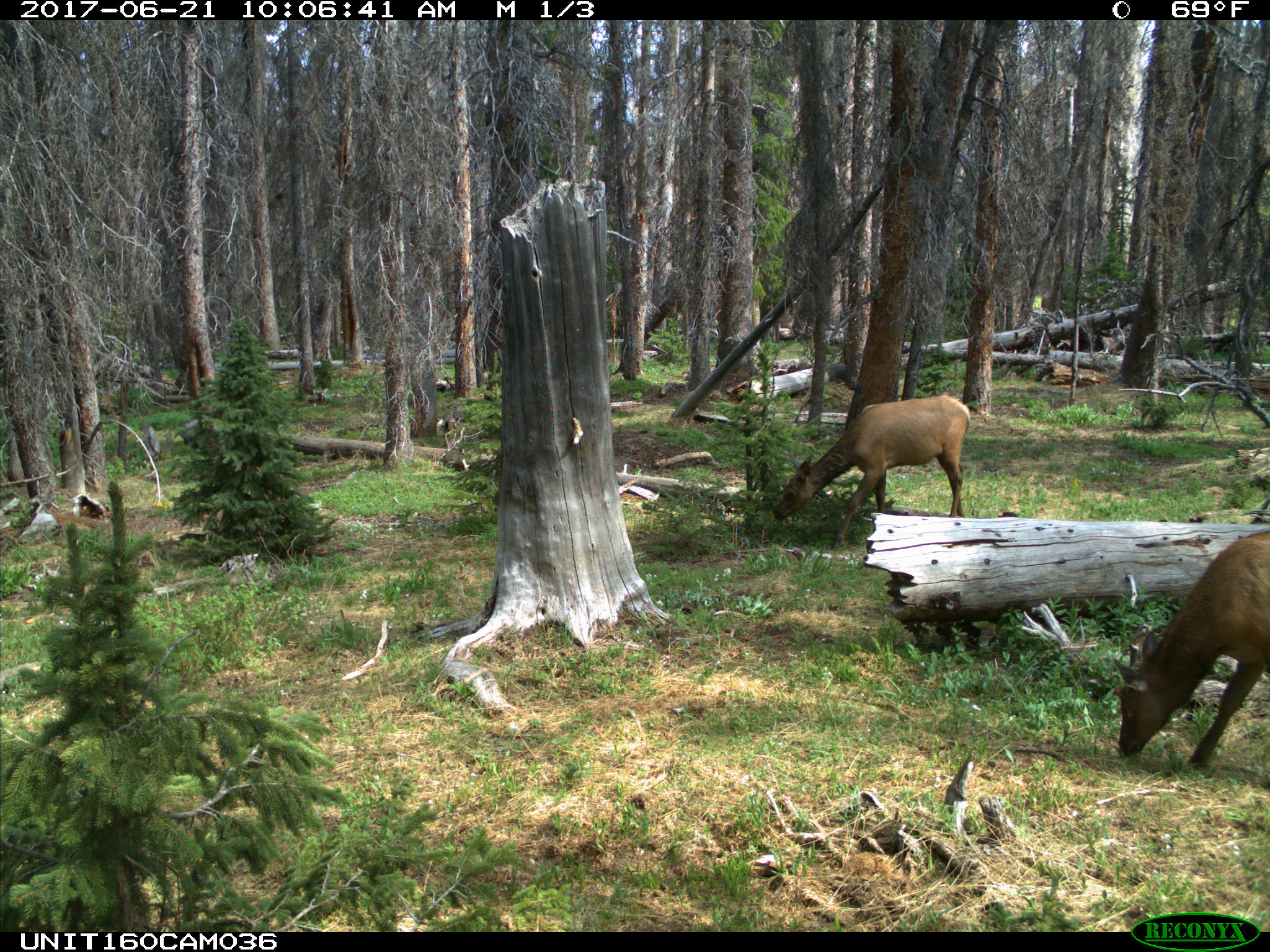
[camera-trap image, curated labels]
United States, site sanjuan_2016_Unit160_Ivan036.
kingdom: Animalia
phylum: Chordata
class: Mammalia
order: Artiodactyla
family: Cervidae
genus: Cervus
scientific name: Cervus elaphus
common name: red deer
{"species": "Cervus elaphus (red deer)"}